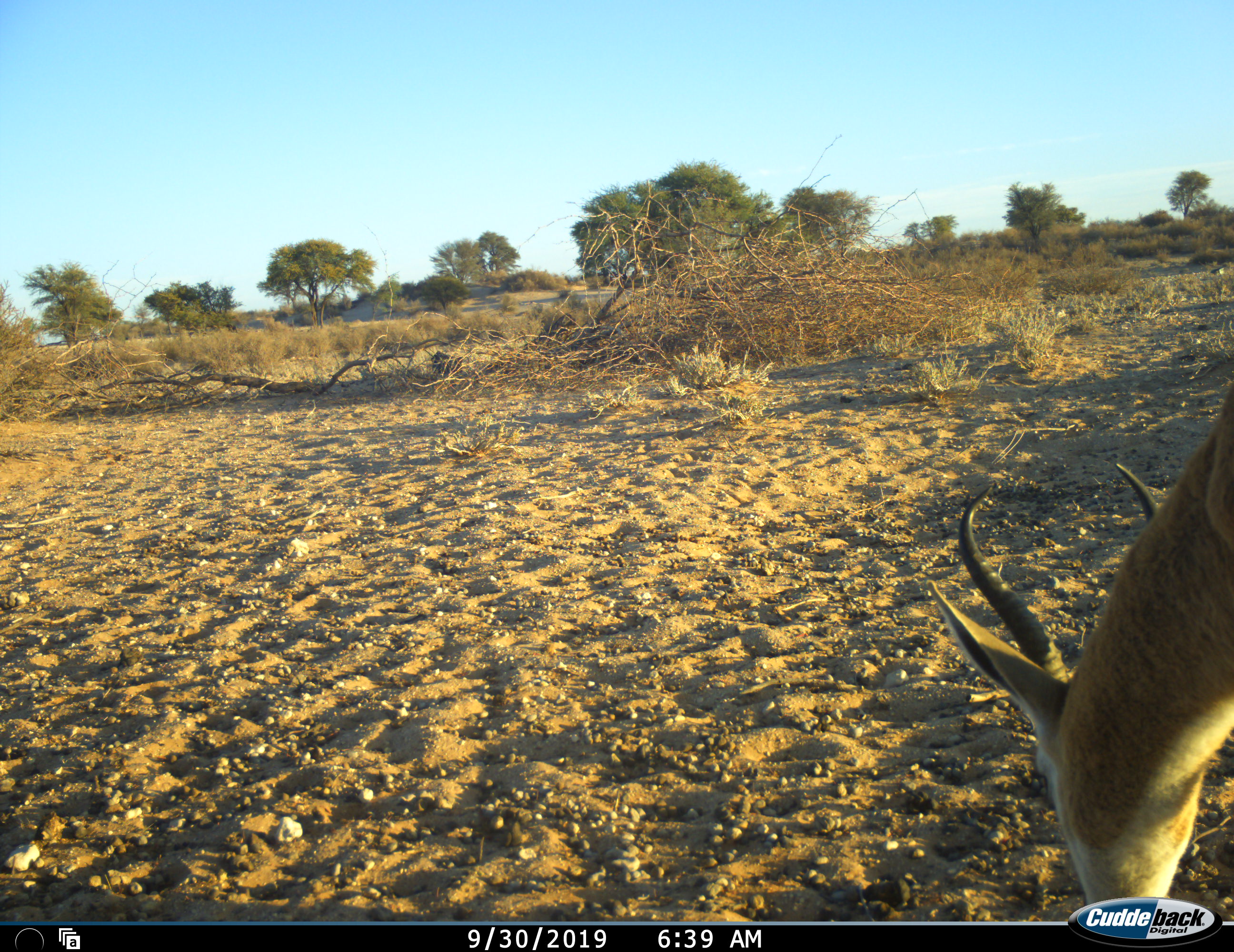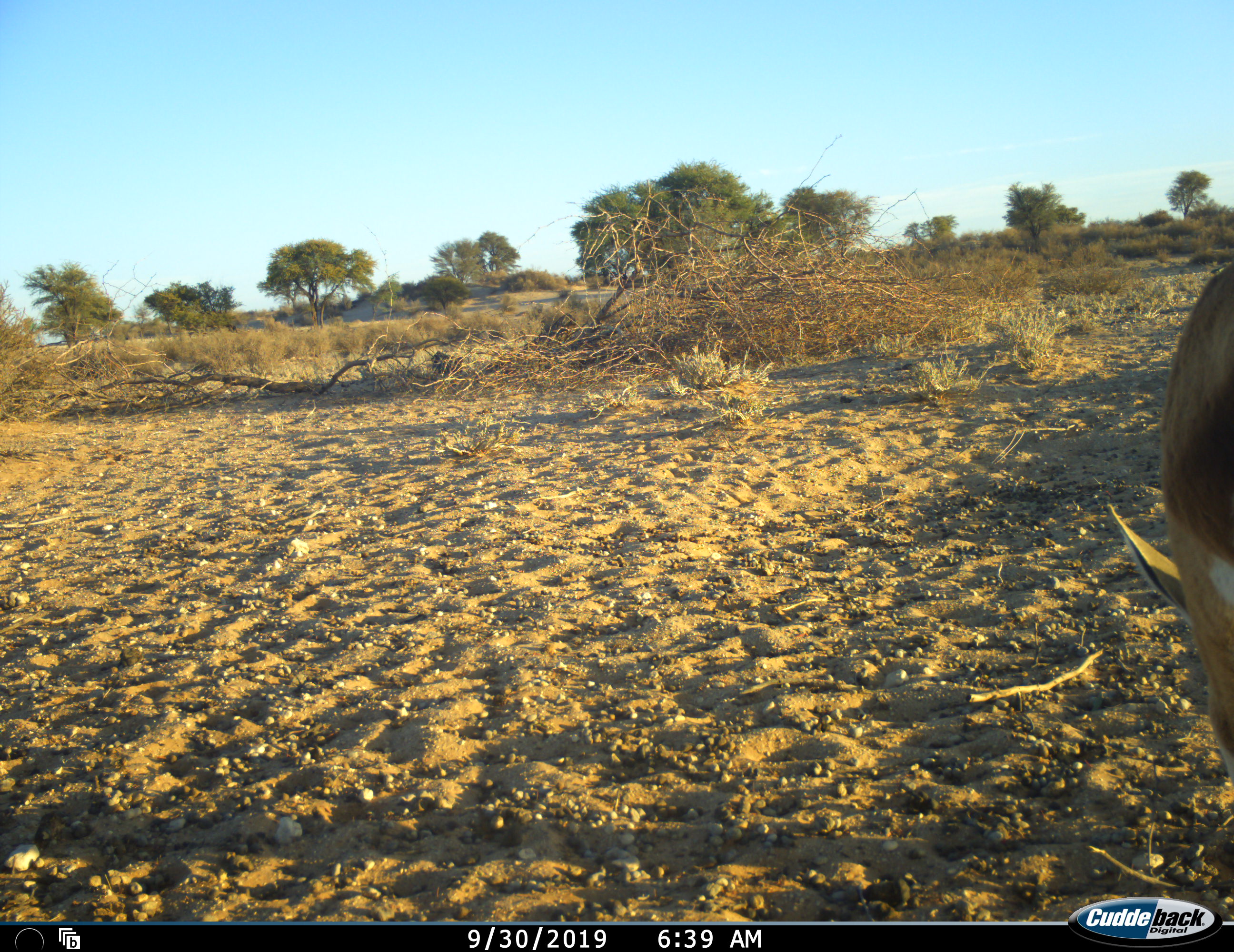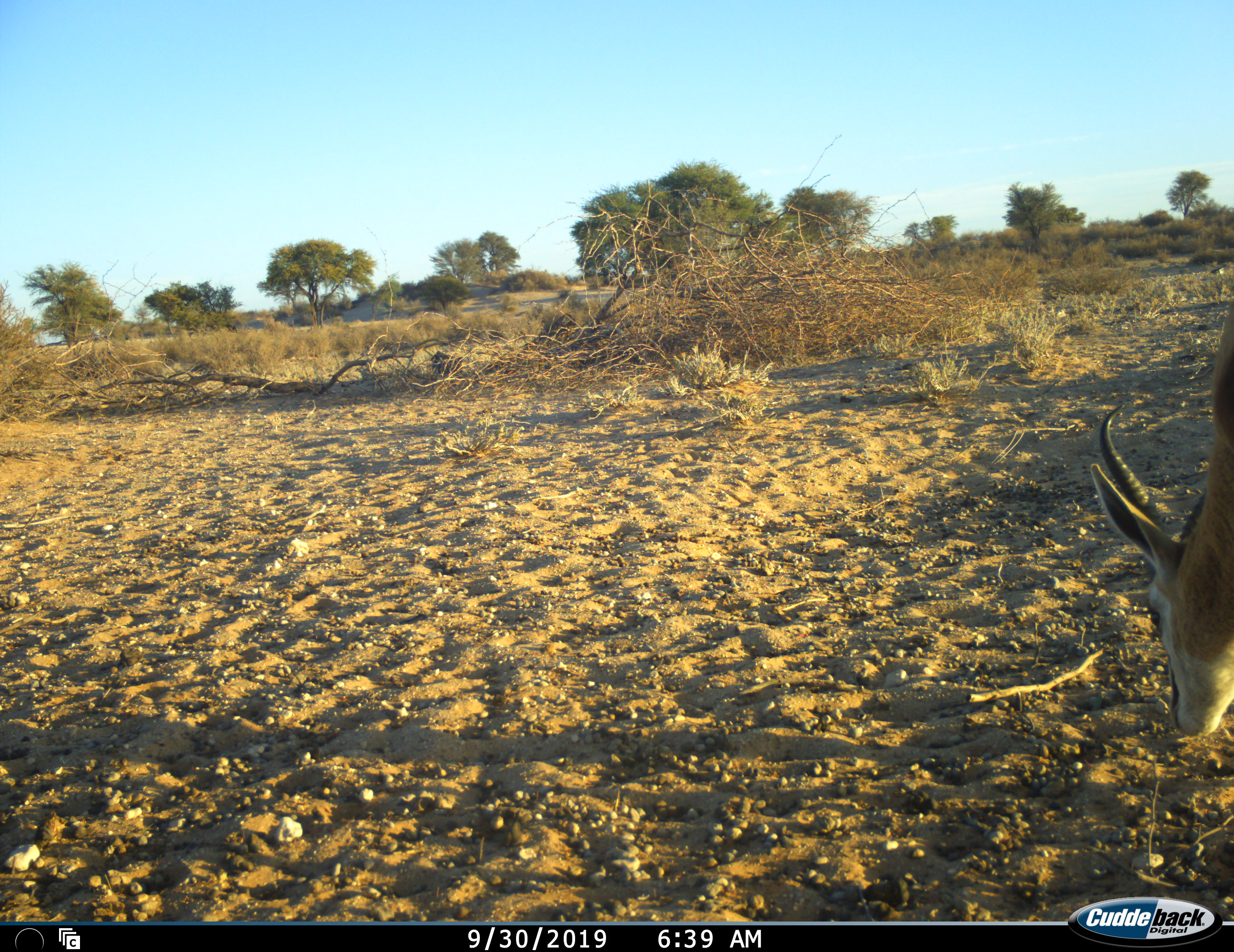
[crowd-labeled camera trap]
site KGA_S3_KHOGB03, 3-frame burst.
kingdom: Animalia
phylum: Chordata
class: Mammalia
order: Artiodactyla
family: Bovidae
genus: Antidorcas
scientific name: Antidorcas marsupialis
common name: springbok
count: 1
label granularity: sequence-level